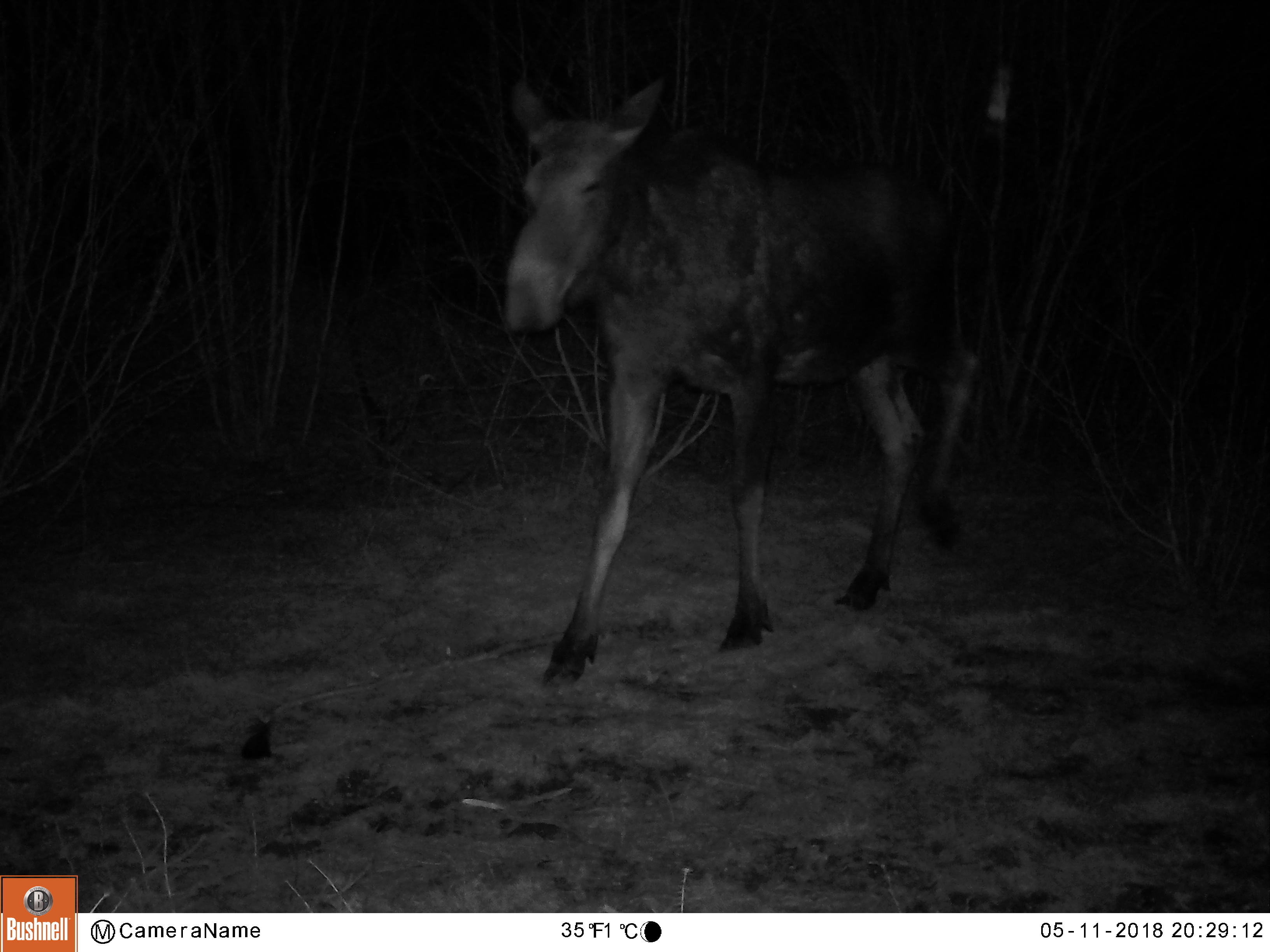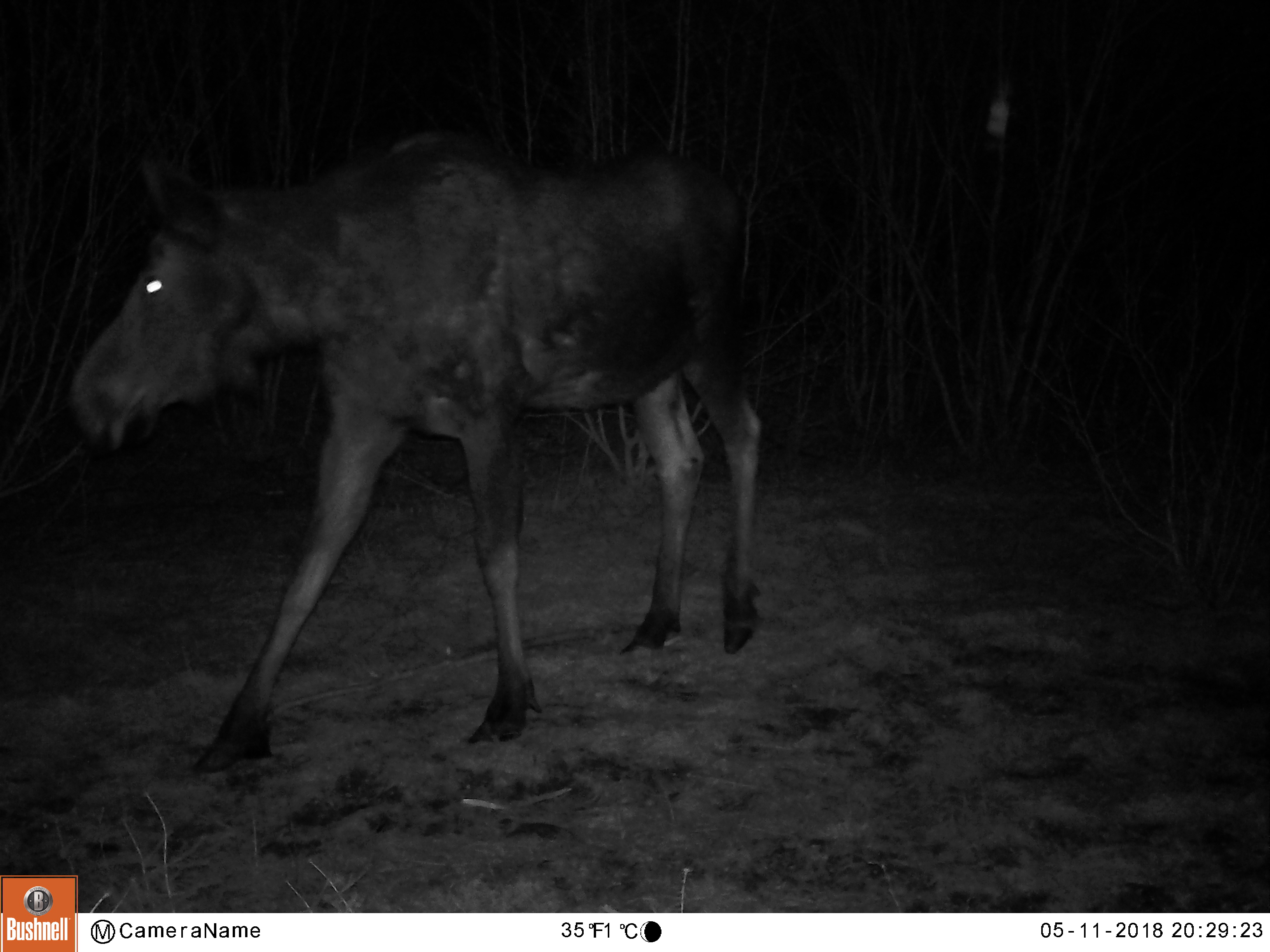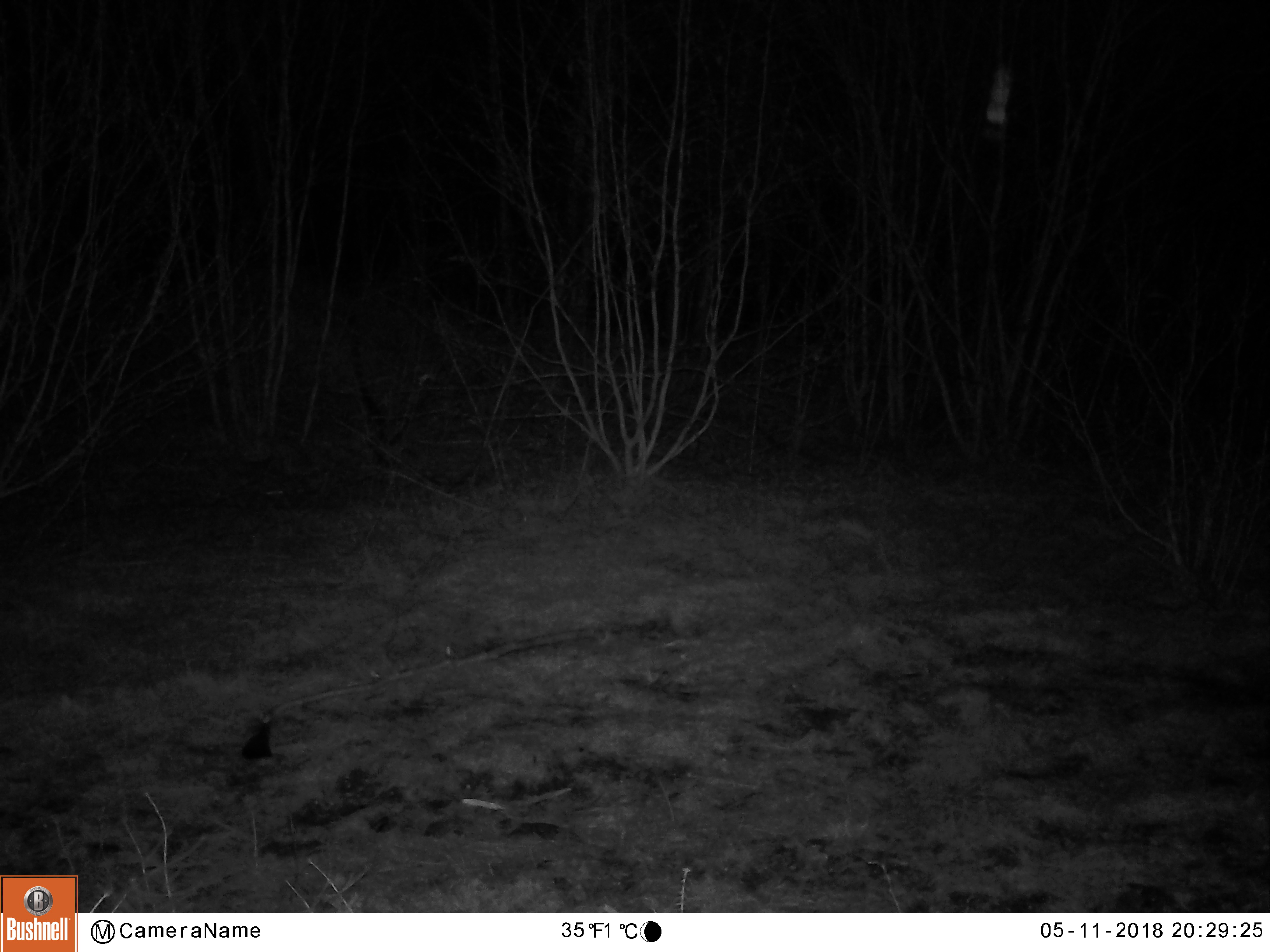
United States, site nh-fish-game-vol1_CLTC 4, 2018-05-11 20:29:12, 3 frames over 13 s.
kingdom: Animalia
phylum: Chordata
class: Mammalia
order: Artiodactyla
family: Cervidae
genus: Alces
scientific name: Alces alces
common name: moose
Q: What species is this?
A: Moose (Alces alces).